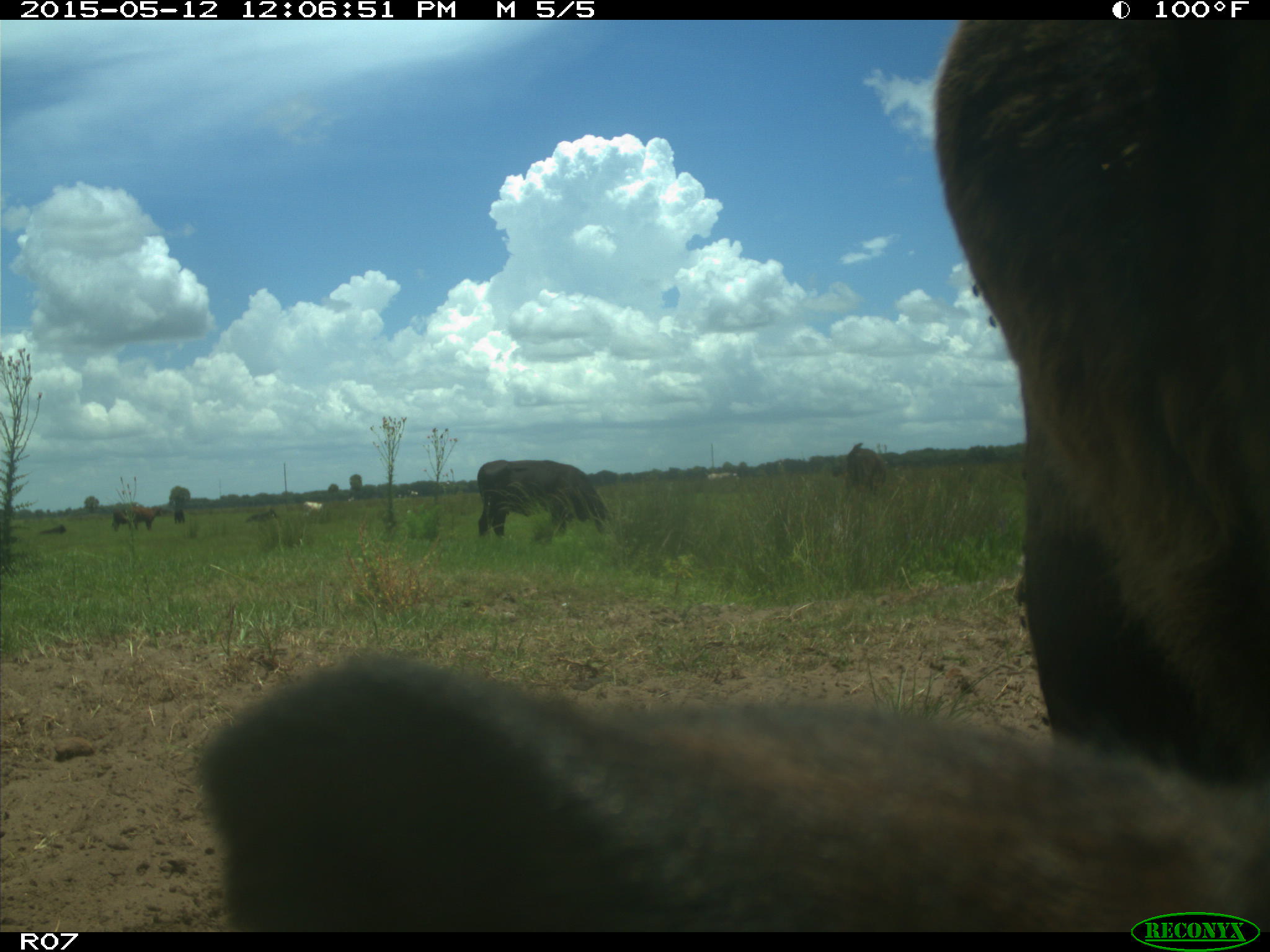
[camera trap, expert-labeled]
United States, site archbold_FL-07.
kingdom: Animalia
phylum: Chordata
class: Mammalia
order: Artiodactyla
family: Bovidae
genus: Bos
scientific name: Bos taurus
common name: domestic cow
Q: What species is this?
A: Bos taurus (domestic cow).